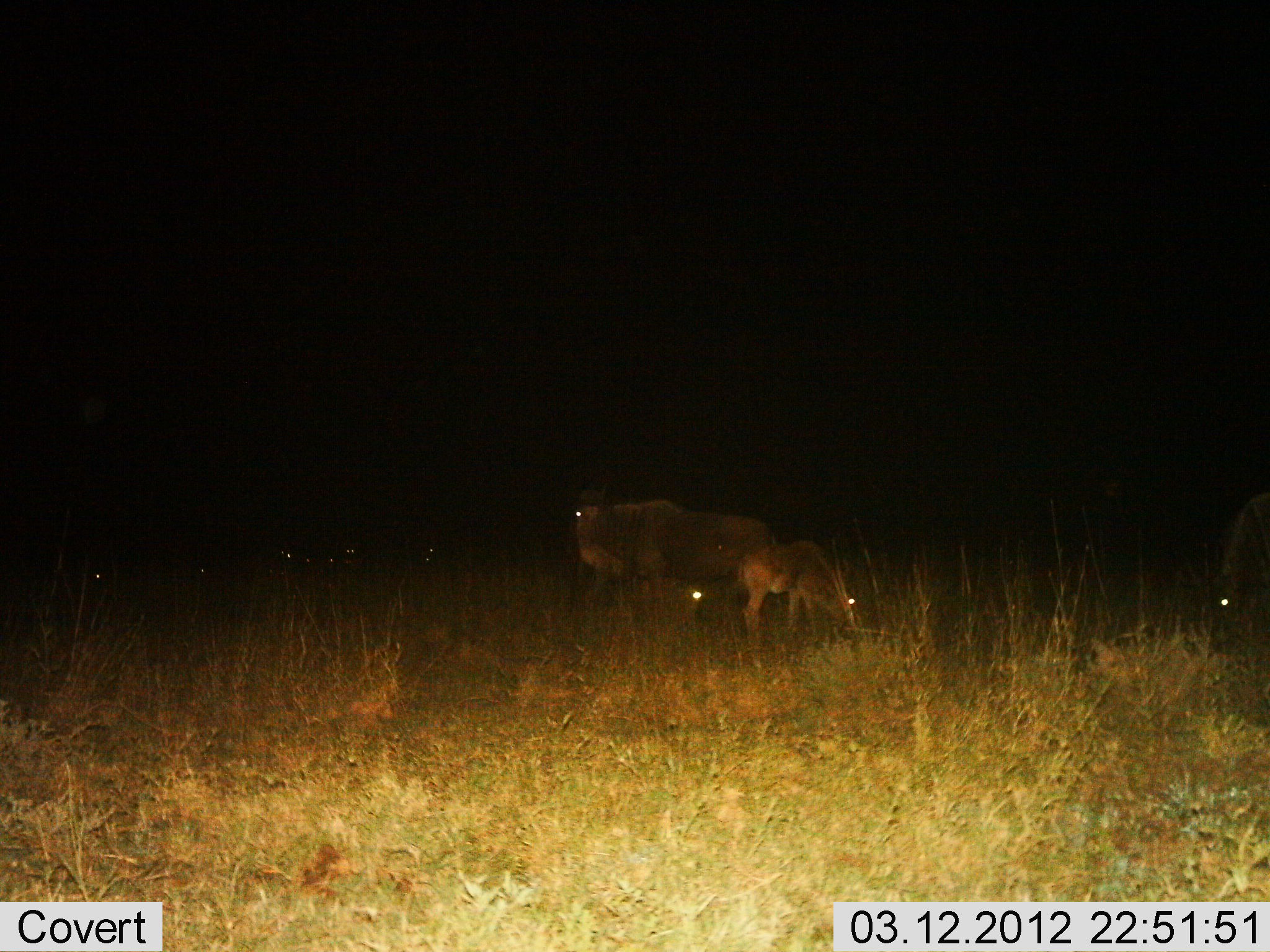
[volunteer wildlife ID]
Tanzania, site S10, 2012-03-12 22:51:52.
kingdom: Animalia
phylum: Chordata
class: Mammalia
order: Artiodactyla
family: Bovidae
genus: Connochaetes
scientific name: Connochaetes taurinus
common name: blue wildebeest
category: wildebeest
Wildebeest (blue wildebeest) (Connochaetes taurinus), count 3. Behavior (volunteer vote fractions): standing 94%, resting 25%, moving 6%, interacting 0%. Young present (vote fraction): 62%. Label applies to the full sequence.